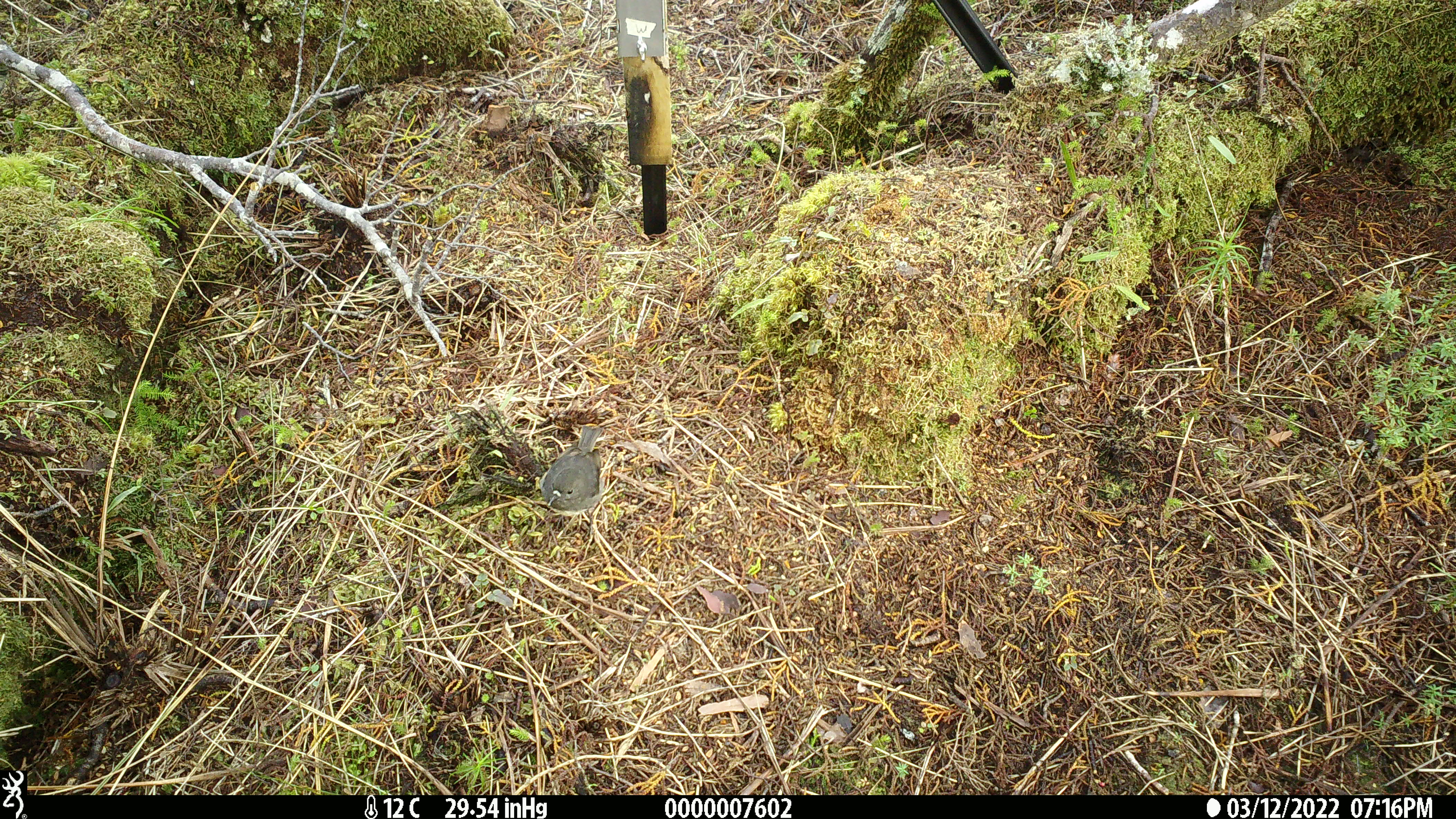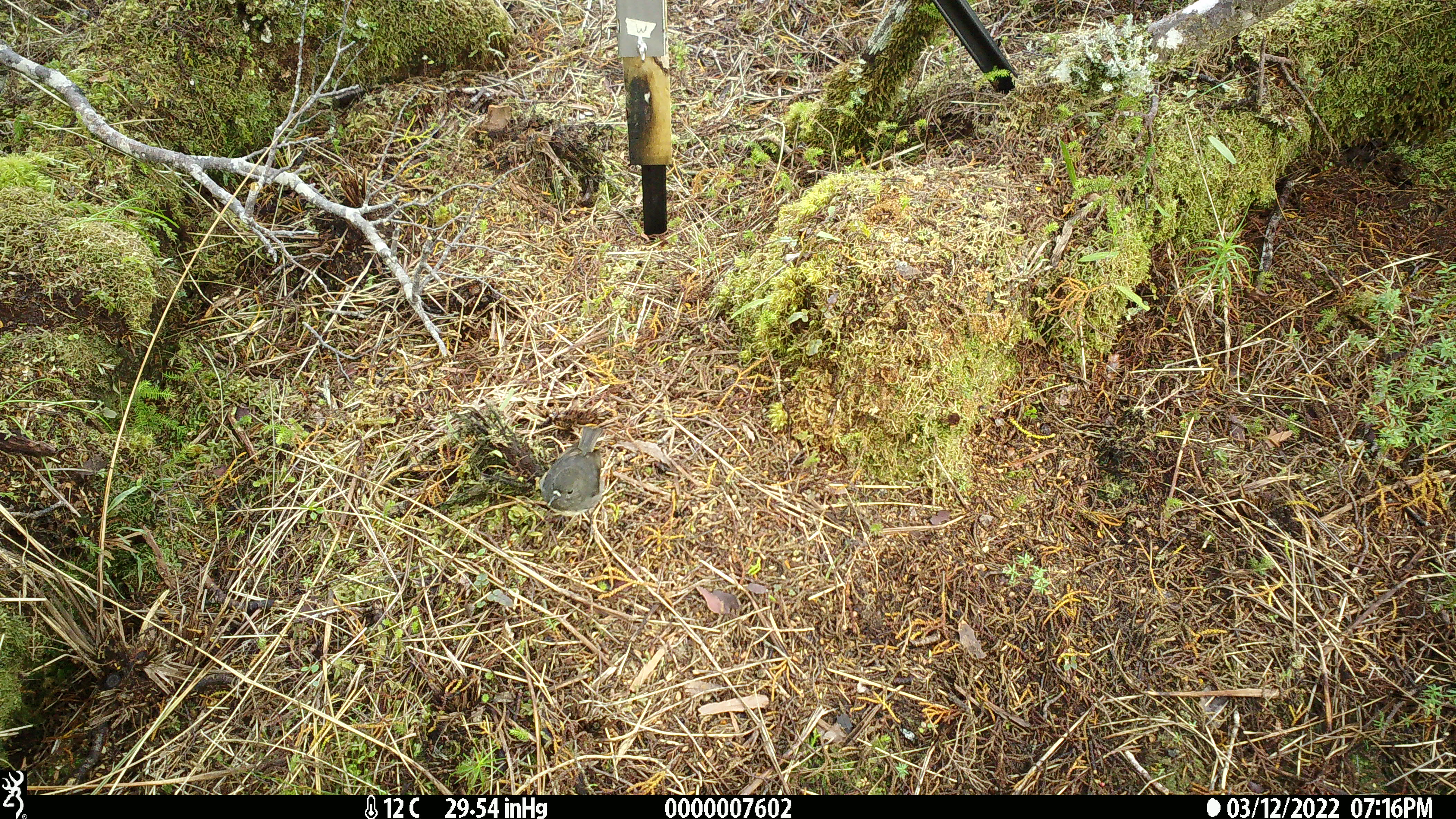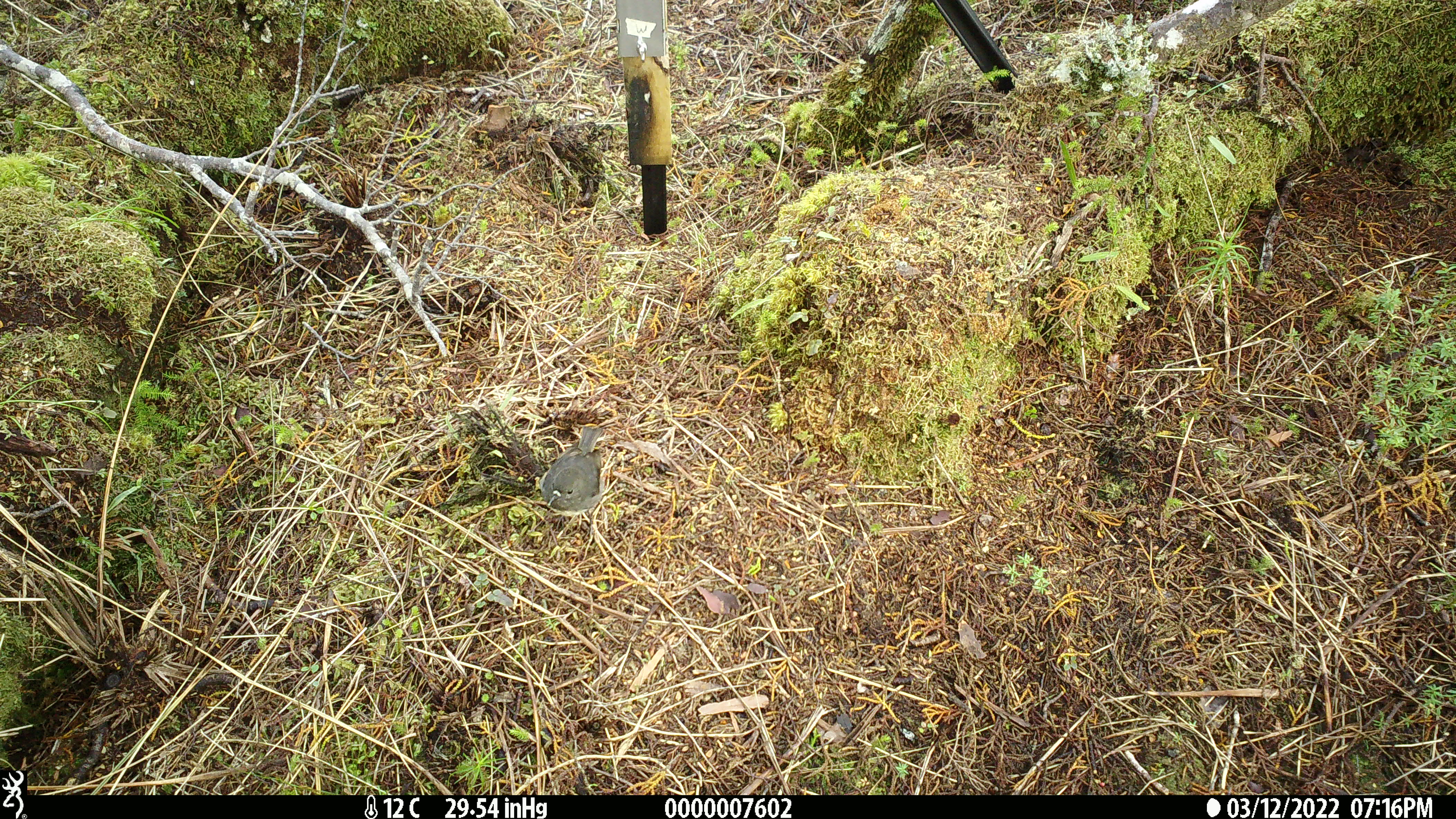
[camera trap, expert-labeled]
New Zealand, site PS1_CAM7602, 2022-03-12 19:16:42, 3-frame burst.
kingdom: Animalia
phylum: Chordata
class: Aves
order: Passeriformes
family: Petroicidae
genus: Petroica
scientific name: Petroica australis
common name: new zealand robin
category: robin